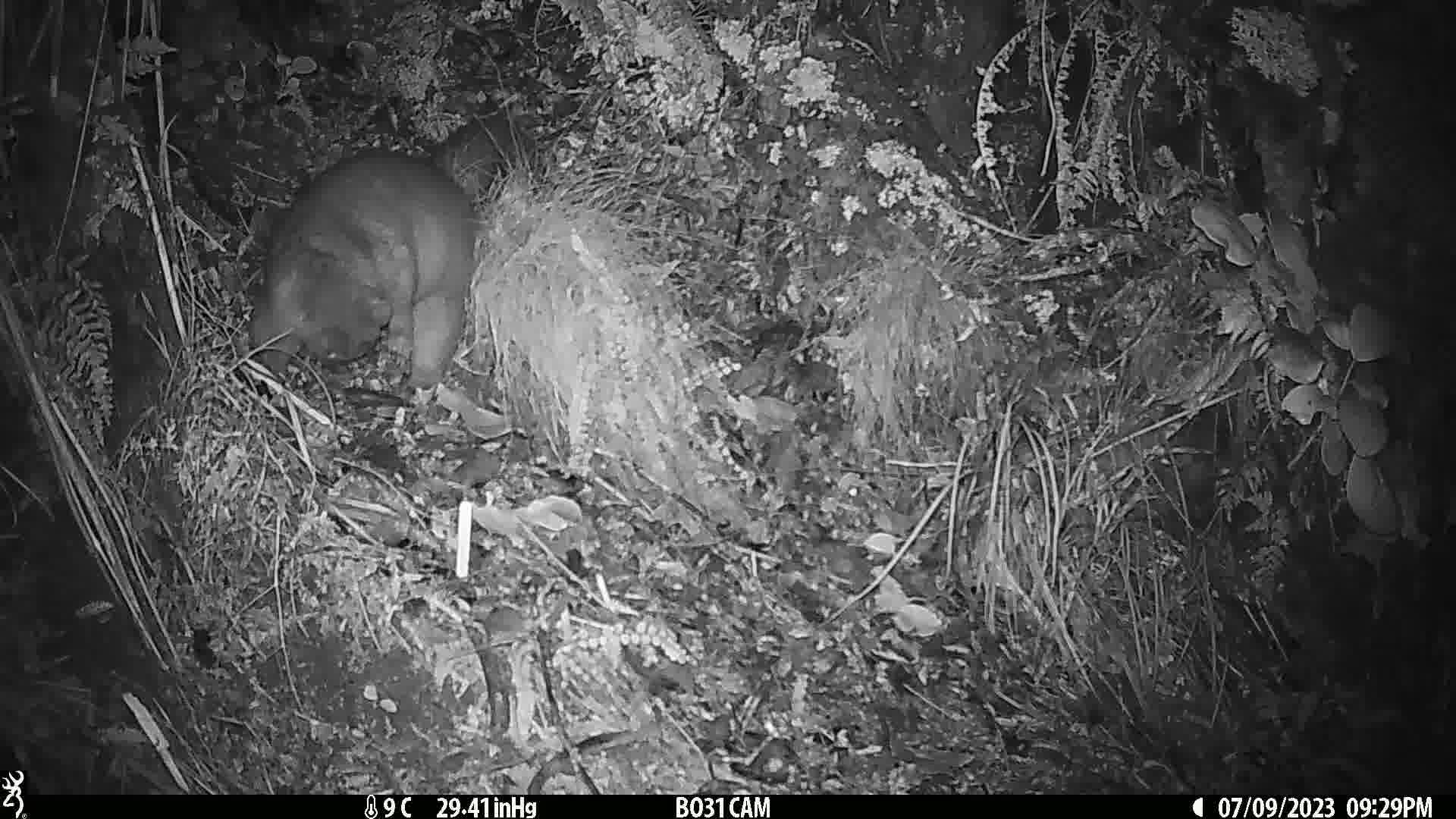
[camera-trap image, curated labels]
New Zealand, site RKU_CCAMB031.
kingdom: Animalia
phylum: Chordata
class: Mammalia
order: Diprotodontia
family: Phalangeridae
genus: Trichosurus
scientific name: Trichosurus vulpecula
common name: common brushtail possum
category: possum